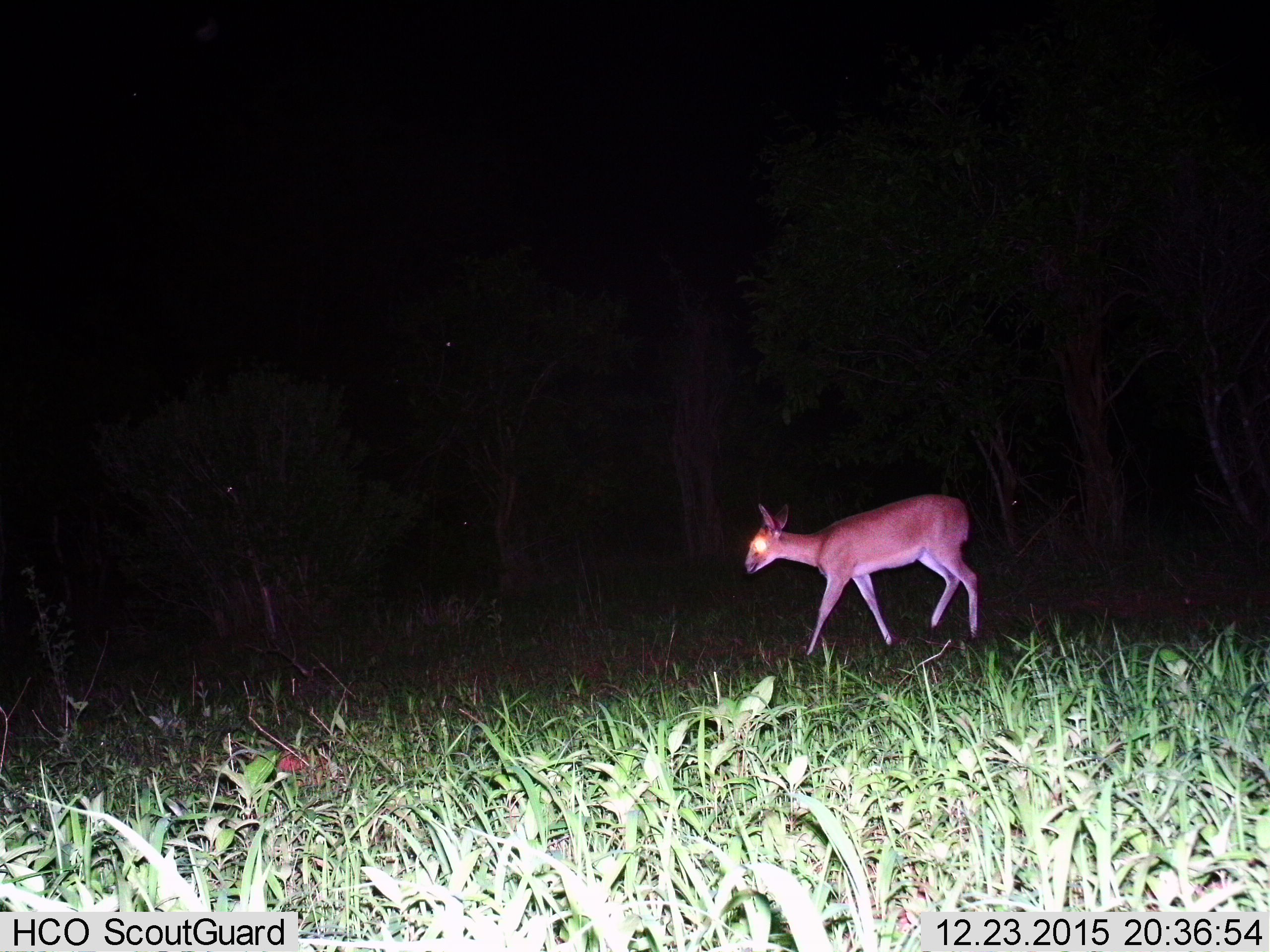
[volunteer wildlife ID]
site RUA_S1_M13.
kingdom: Animalia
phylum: Chordata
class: Mammalia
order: Artiodactyla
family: Bovidae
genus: Sylvicapra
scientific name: Sylvicapra grimmia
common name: common duiker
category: duikercommongrey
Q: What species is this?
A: Duikercommongrey (common duiker) (Sylvicapra grimmia).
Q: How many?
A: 1.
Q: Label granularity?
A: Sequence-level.